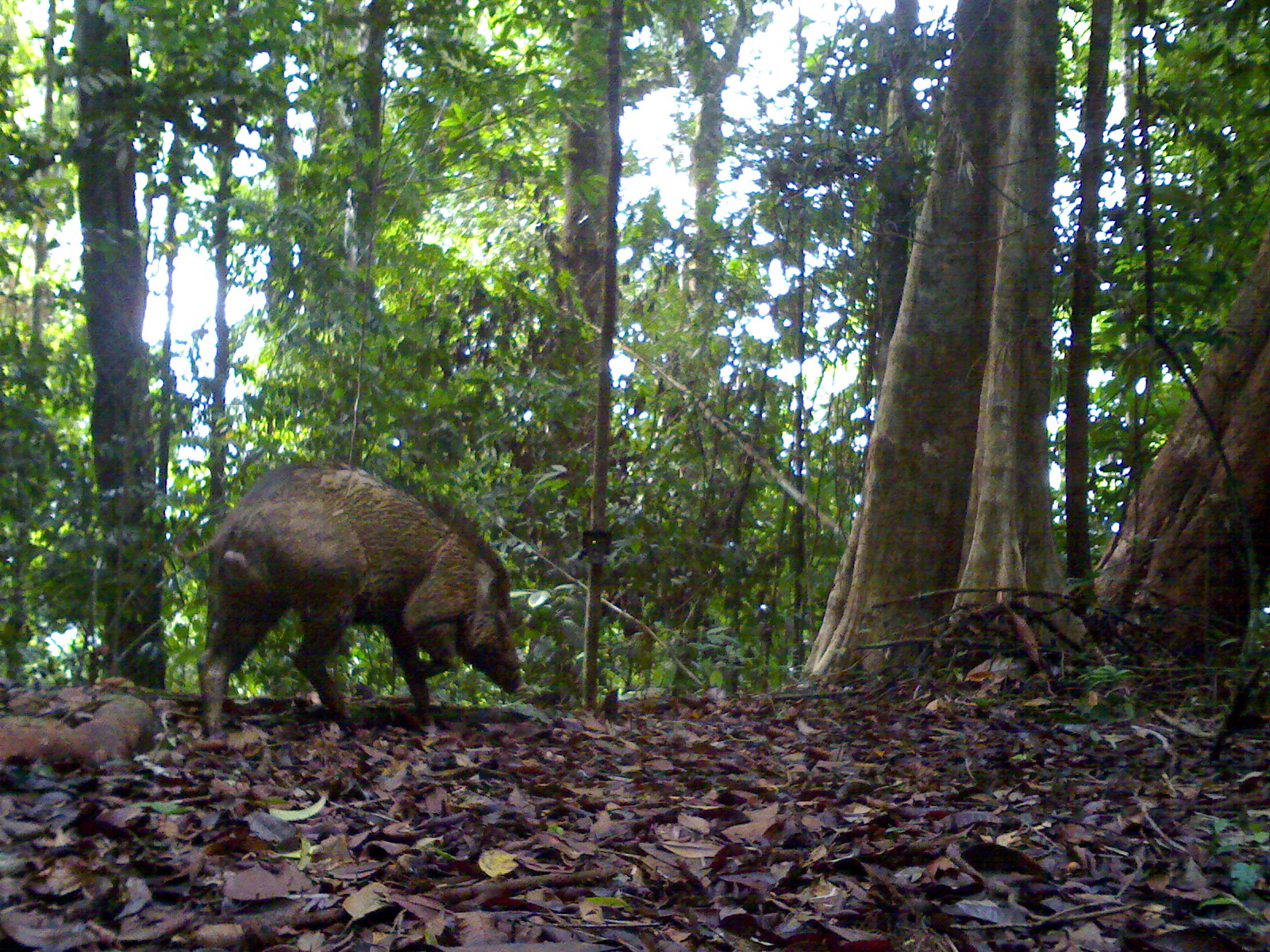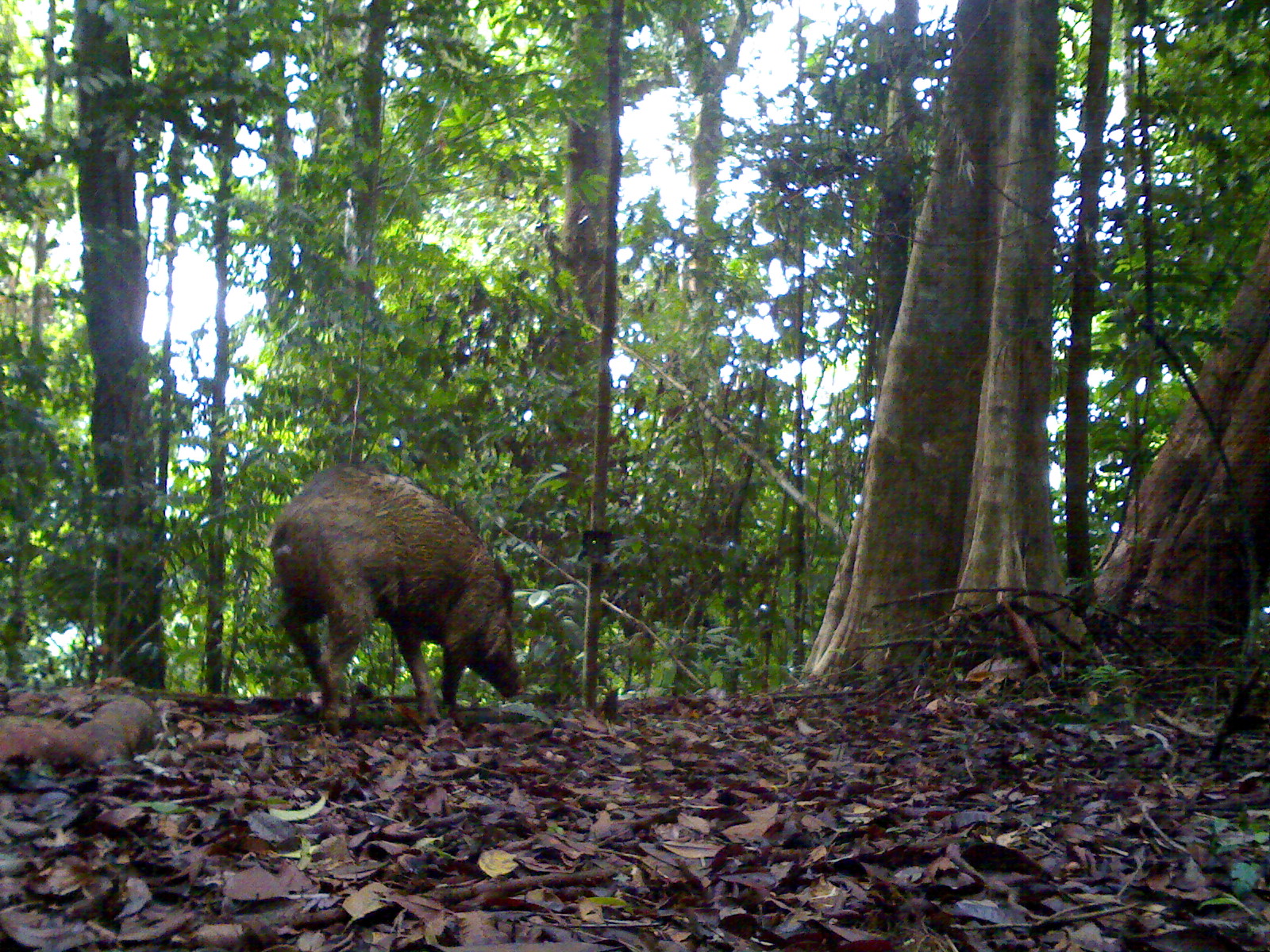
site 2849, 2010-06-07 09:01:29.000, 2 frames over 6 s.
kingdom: Animalia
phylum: Chordata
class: Mammalia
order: Artiodactyla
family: Suidae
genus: Sus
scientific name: Sus scrofa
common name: wild boar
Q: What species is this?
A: Sus scrofa (wild boar).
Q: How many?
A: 1.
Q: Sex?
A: Male.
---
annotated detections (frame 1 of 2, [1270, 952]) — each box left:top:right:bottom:
sus scrofa: 186:462:527:739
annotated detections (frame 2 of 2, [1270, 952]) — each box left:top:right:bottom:
sus scrofa: 268:462:525:736